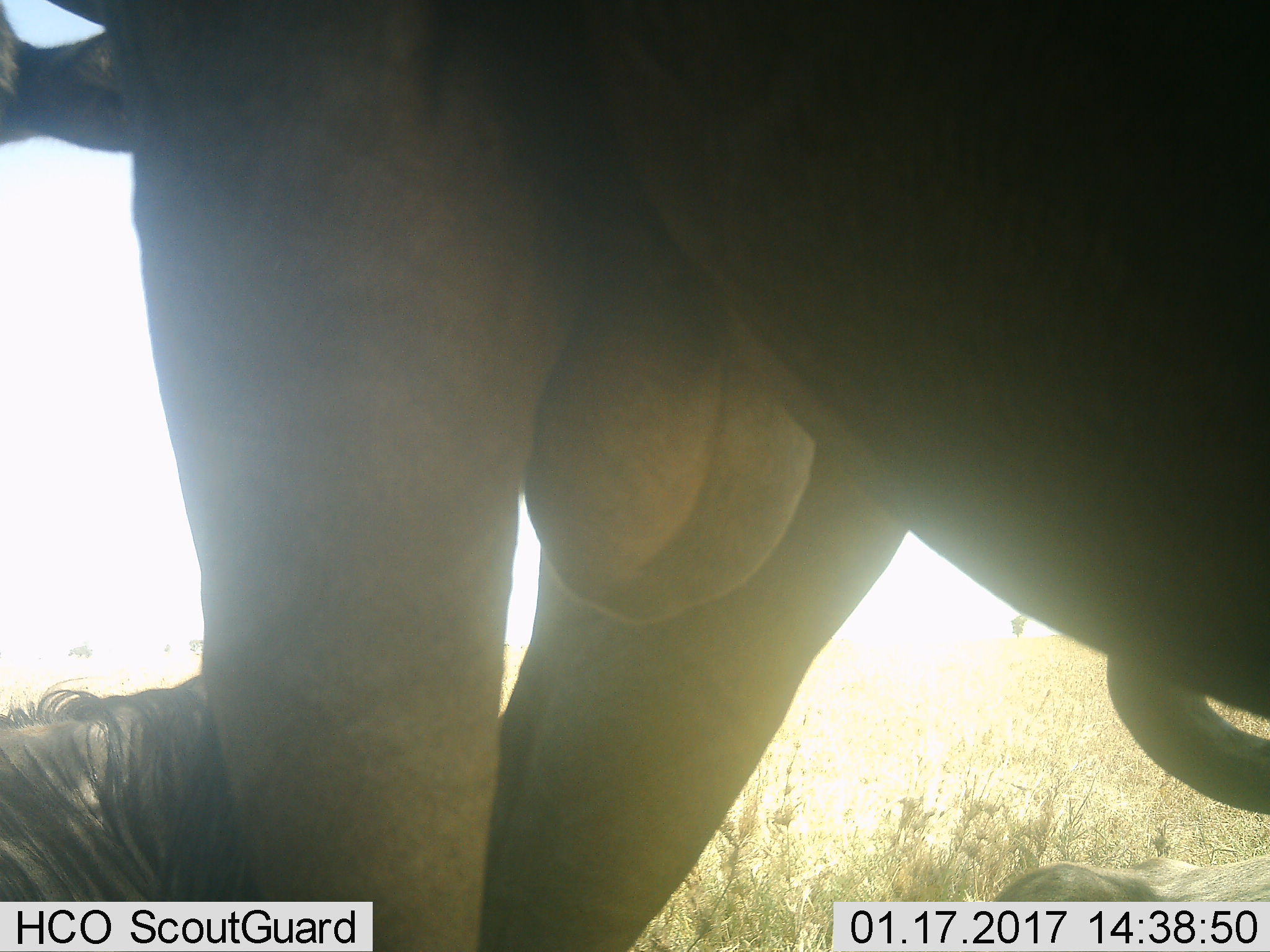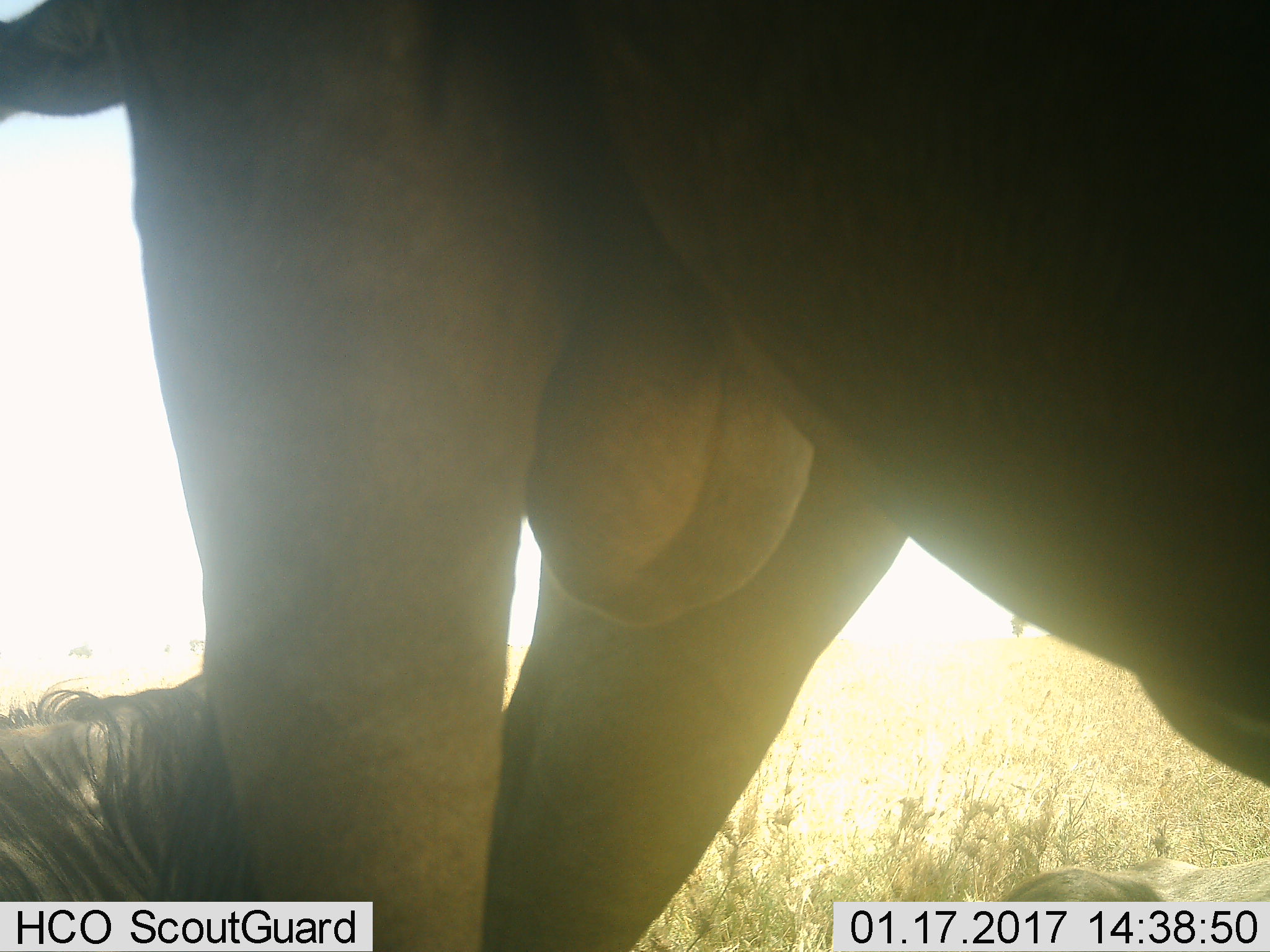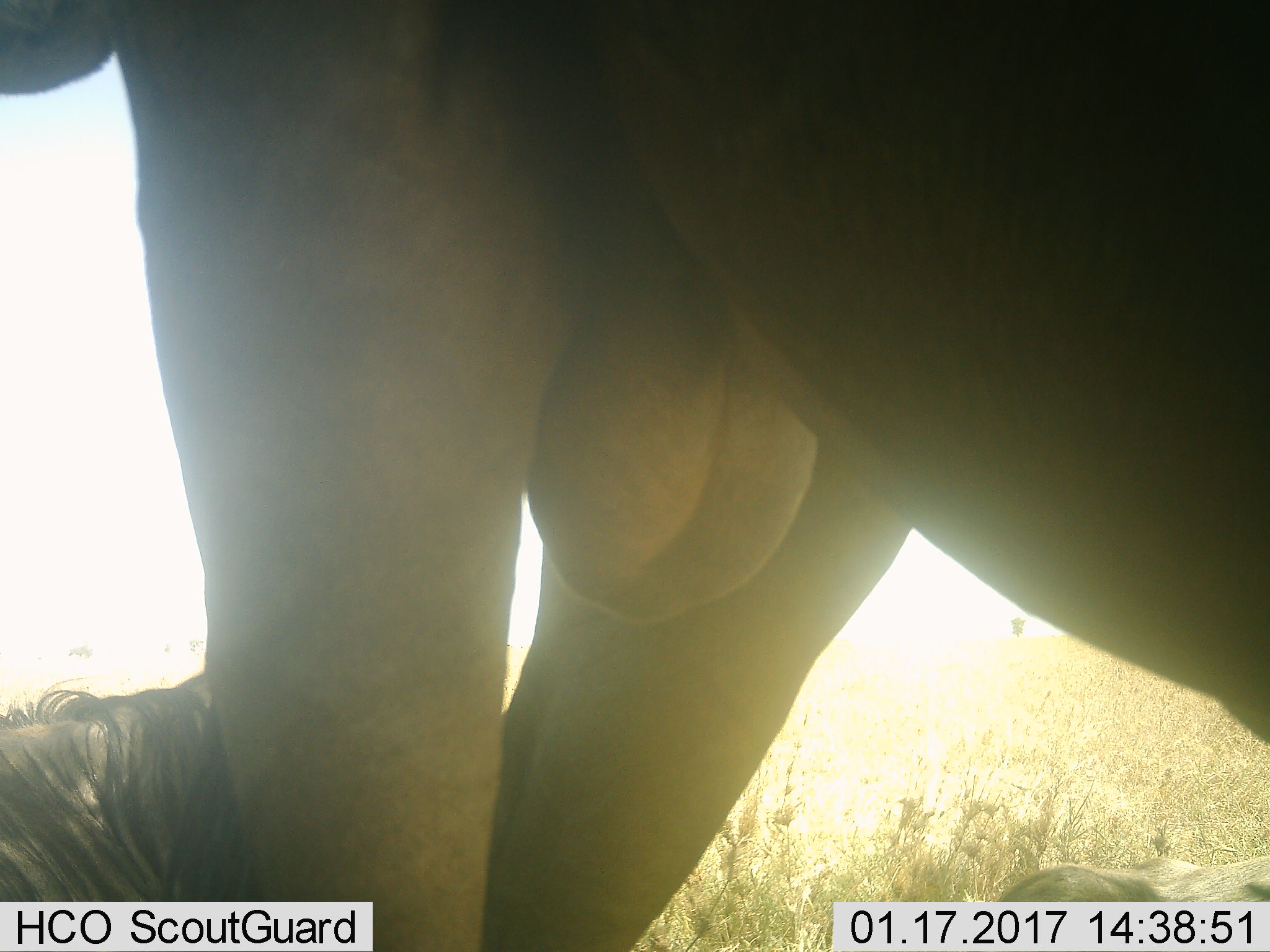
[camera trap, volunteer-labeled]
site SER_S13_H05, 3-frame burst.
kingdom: Animalia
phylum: Chordata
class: Mammalia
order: Artiodactyla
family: Bovidae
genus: Connochaetes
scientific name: Connochaetes taurinus taurinus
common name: blue wildebeest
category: wildebeestblue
Wildebeestblue (blue wildebeest) (Connochaetes taurinus taurinus), count 3. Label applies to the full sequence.